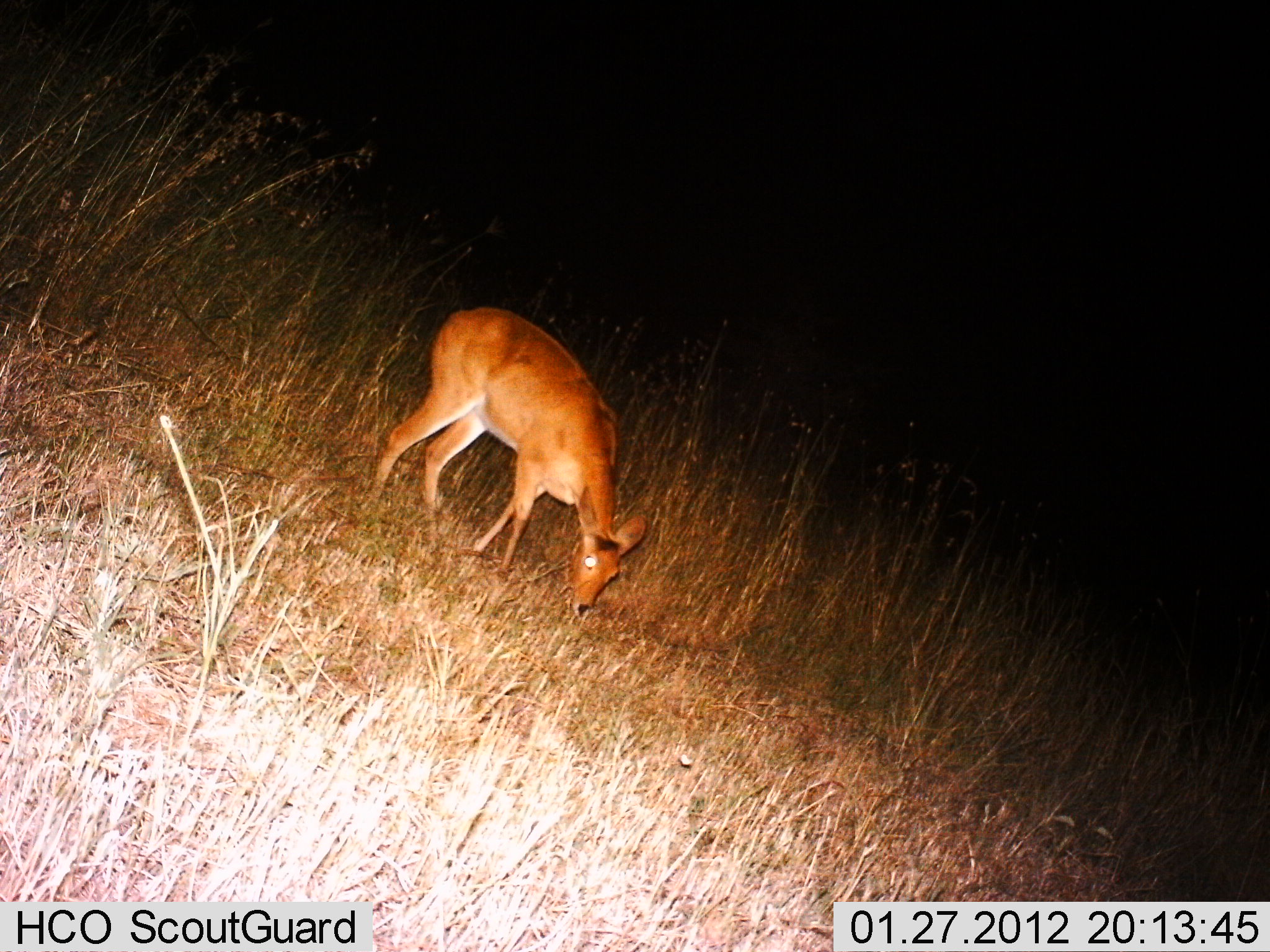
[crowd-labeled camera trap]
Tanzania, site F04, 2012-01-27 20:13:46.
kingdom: Animalia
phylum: Chordata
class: Mammalia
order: Artiodactyla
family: Bovidae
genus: Redunca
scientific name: Redunca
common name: reedbuck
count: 1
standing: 29%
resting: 0%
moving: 0%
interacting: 0%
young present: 0%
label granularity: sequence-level